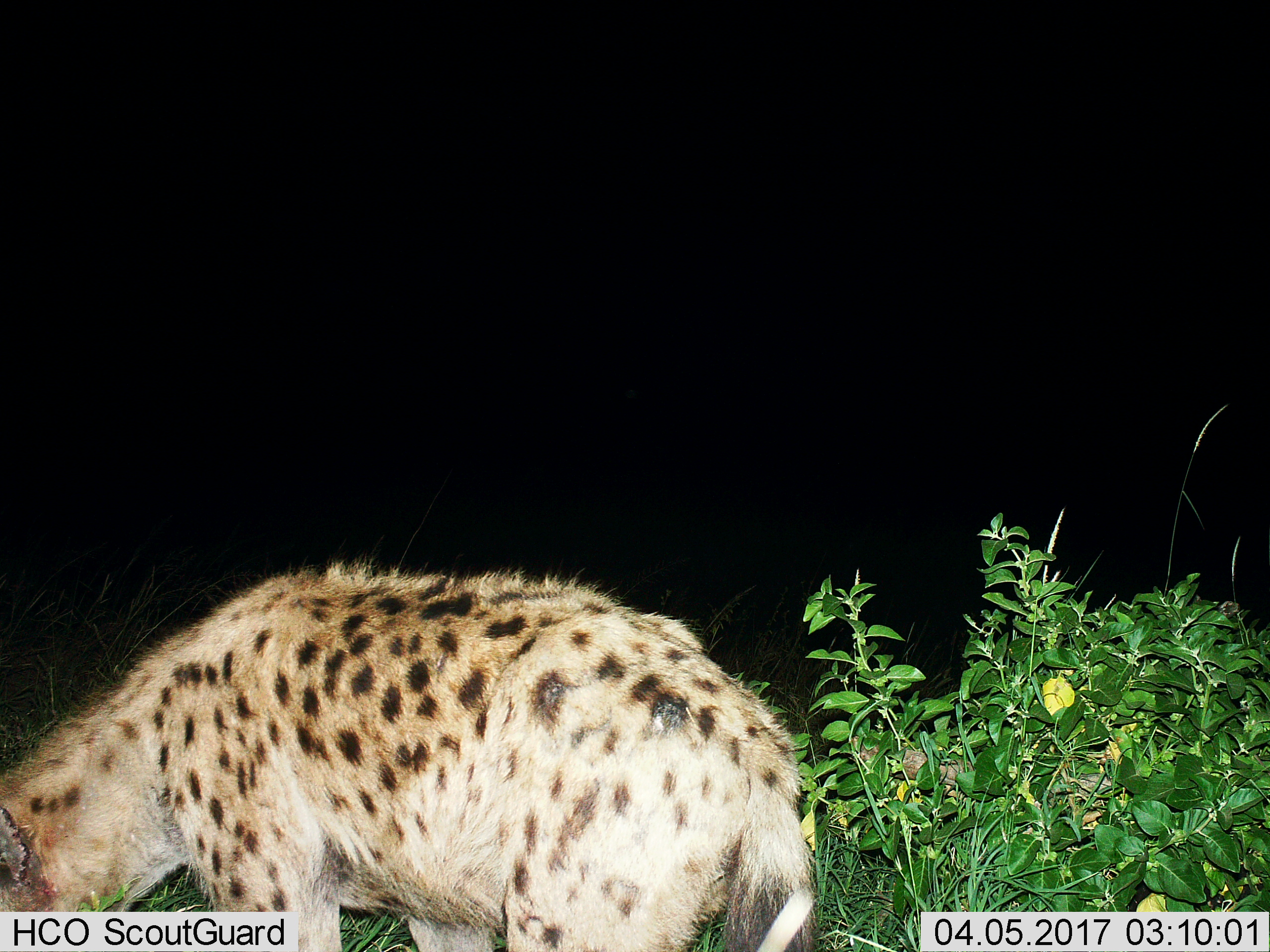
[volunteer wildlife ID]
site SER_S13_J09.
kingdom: Animalia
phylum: Chordata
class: Mammalia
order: Carnivora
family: Hyaenidae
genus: Crocuta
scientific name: Crocuta crocuta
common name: spotted hyena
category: hyenaspotted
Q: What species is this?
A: Hyenaspotted (spotted hyena) (Crocuta crocuta).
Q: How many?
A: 1.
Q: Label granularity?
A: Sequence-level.